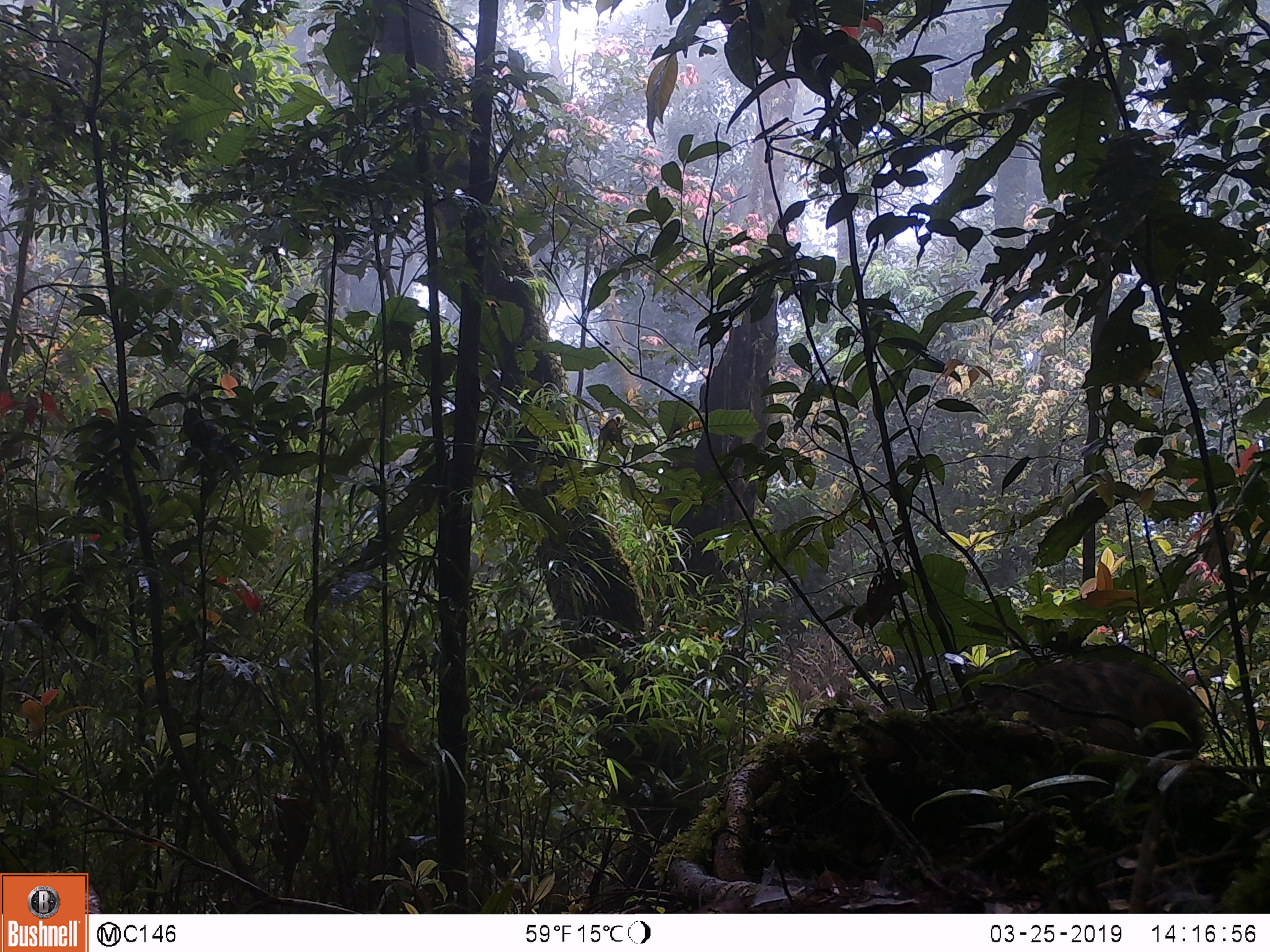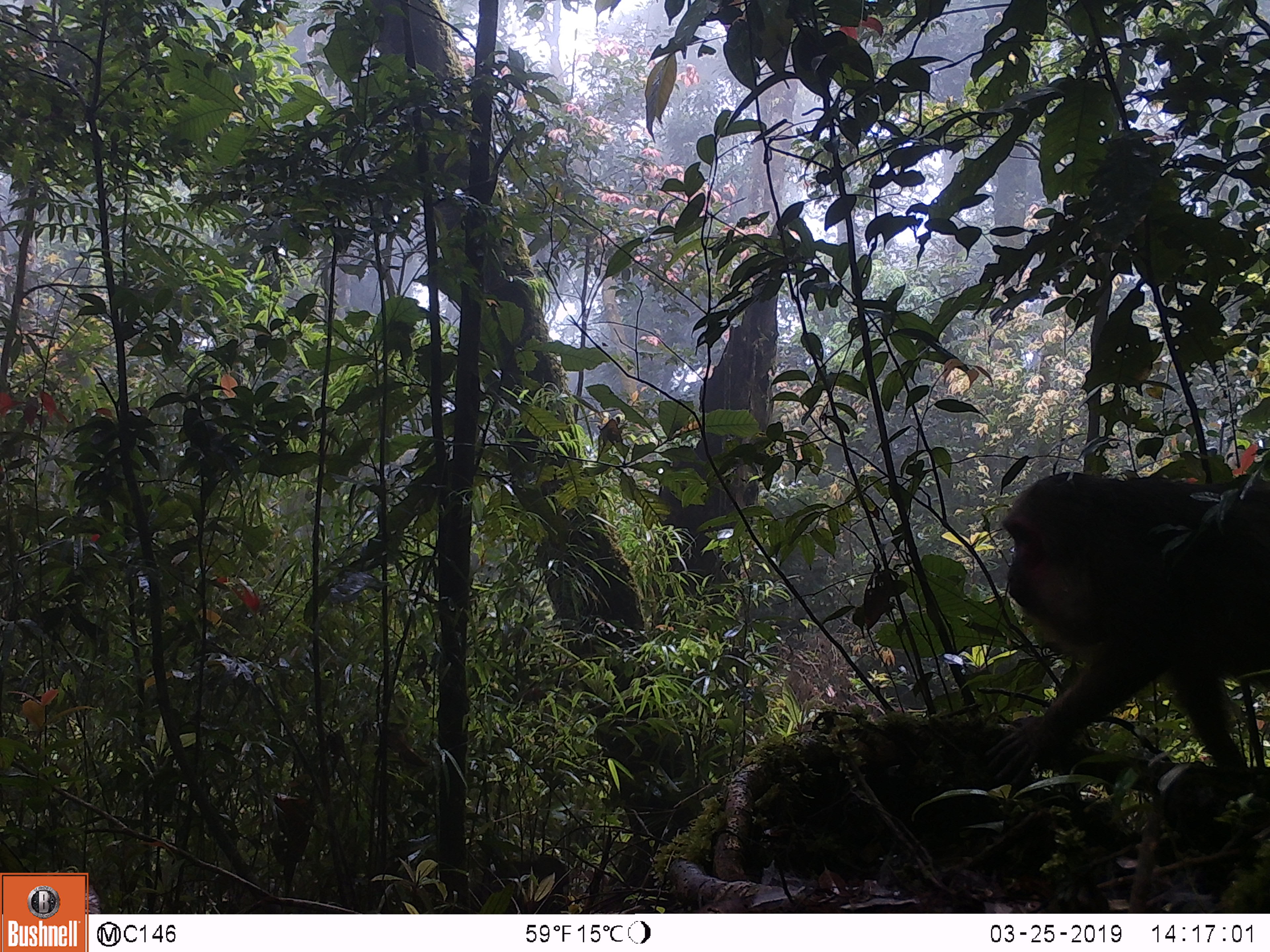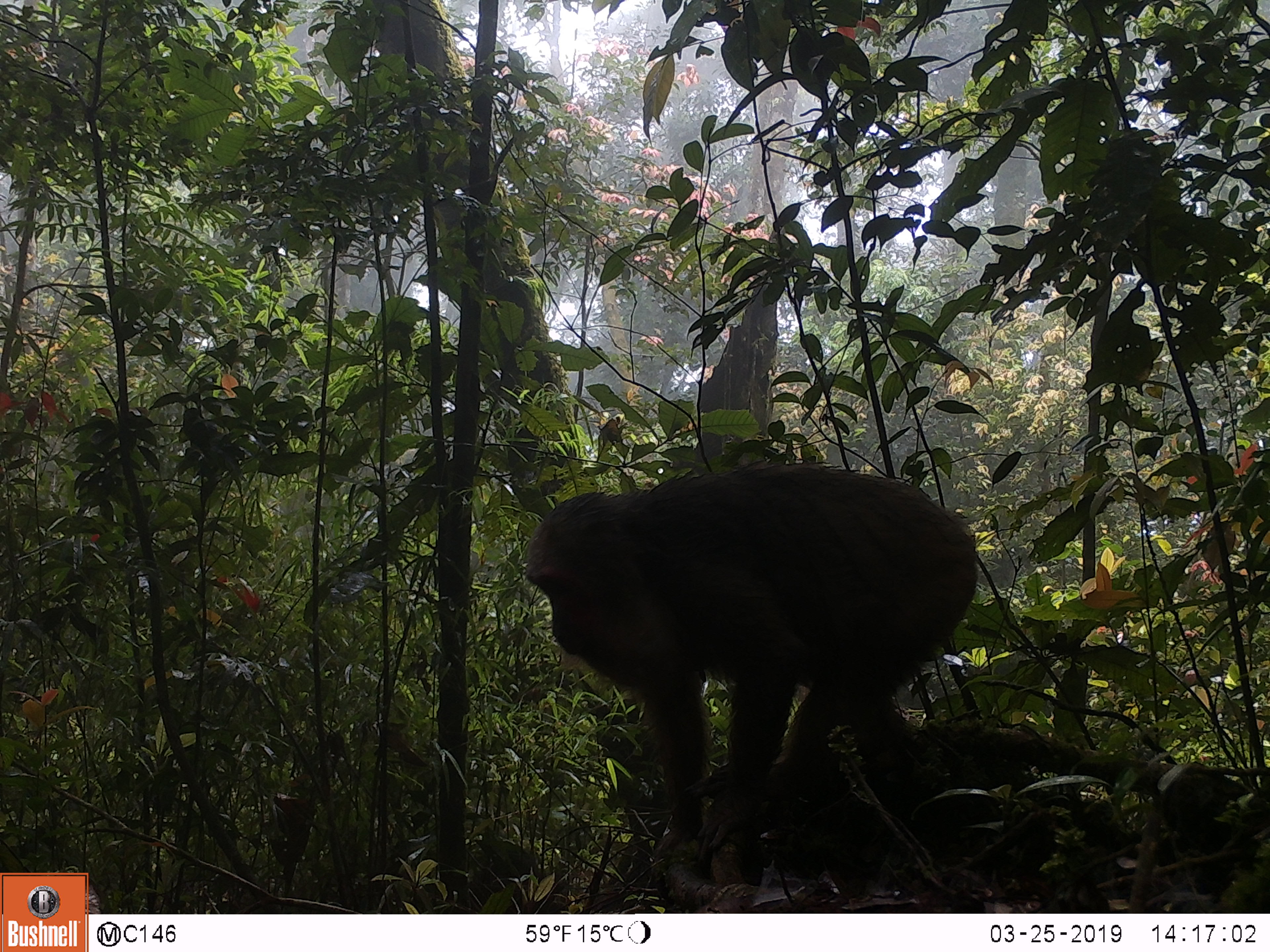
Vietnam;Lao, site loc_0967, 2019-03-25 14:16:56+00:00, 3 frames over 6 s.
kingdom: Animalia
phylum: Chordata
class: Mammalia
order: Primates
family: Cercopithecidae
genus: Macaca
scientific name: Macaca arctoides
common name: stump-tailed macaque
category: stump tailed macaque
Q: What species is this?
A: Stump tailed macaque (stump-tailed macaque) (Macaca arctoides).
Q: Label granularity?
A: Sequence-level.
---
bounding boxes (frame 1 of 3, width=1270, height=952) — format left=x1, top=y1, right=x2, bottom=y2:
stump tailed macaque: left=958, top=657, right=1208, bottom=759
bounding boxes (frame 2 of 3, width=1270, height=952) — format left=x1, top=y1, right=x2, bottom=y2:
stump tailed macaque: left=985, top=471, right=1270, bottom=785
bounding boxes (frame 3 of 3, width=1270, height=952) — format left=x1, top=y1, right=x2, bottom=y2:
stump tailed macaque: left=525, top=461, right=980, bottom=861